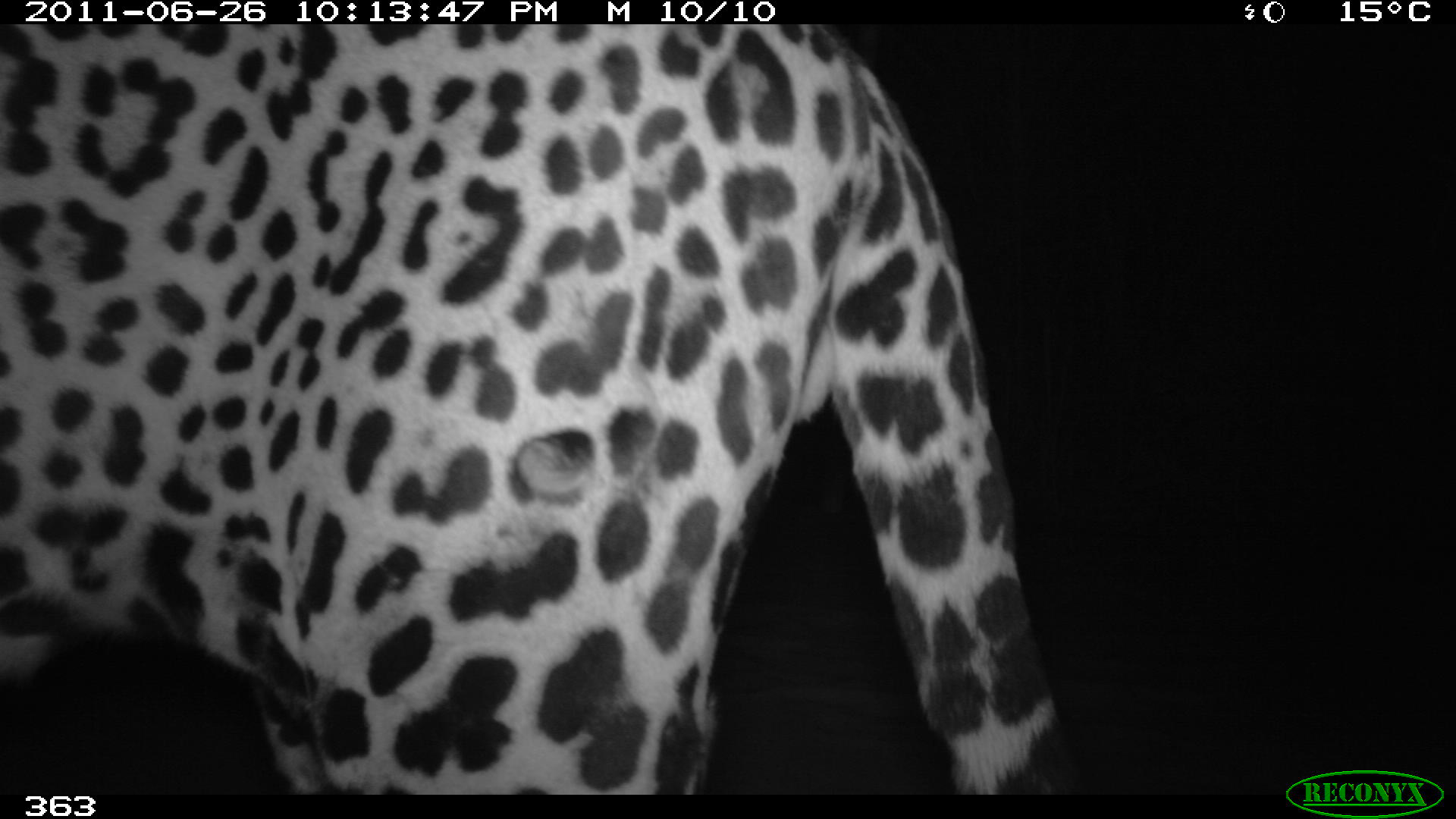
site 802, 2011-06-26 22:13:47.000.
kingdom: Animalia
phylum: Chordata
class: Mammalia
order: Carnivora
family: Felidae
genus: Panthera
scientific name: Panthera onca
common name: jaguar